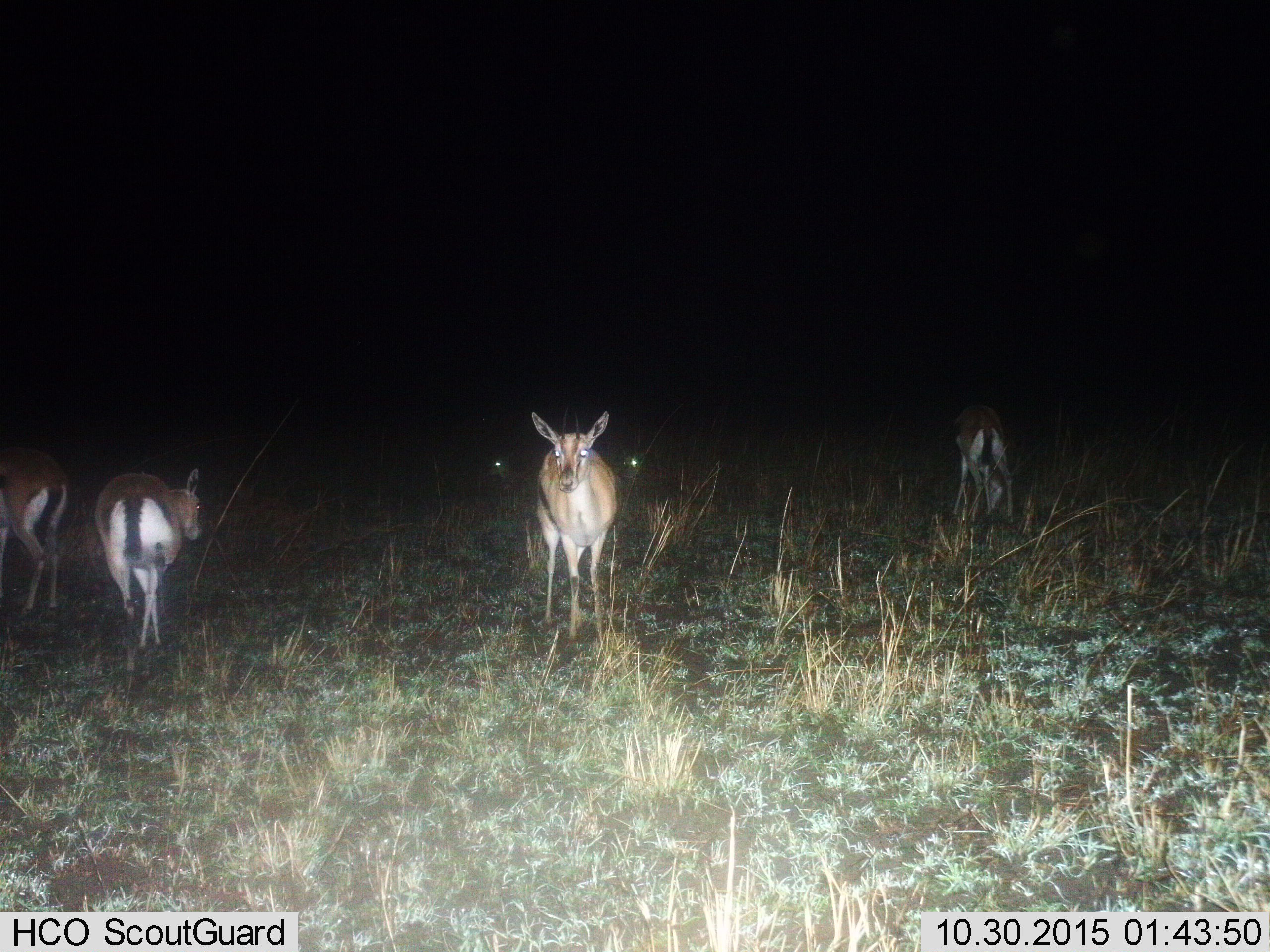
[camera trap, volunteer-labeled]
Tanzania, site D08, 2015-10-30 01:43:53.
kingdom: Animalia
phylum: Chordata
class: Mammalia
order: Artiodactyla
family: Bovidae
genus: Eudorcas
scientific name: Eudorcas thomsonii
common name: thomson's gazelle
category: gazellethomsons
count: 6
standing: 86%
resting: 21%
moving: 43%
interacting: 0%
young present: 0%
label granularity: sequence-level